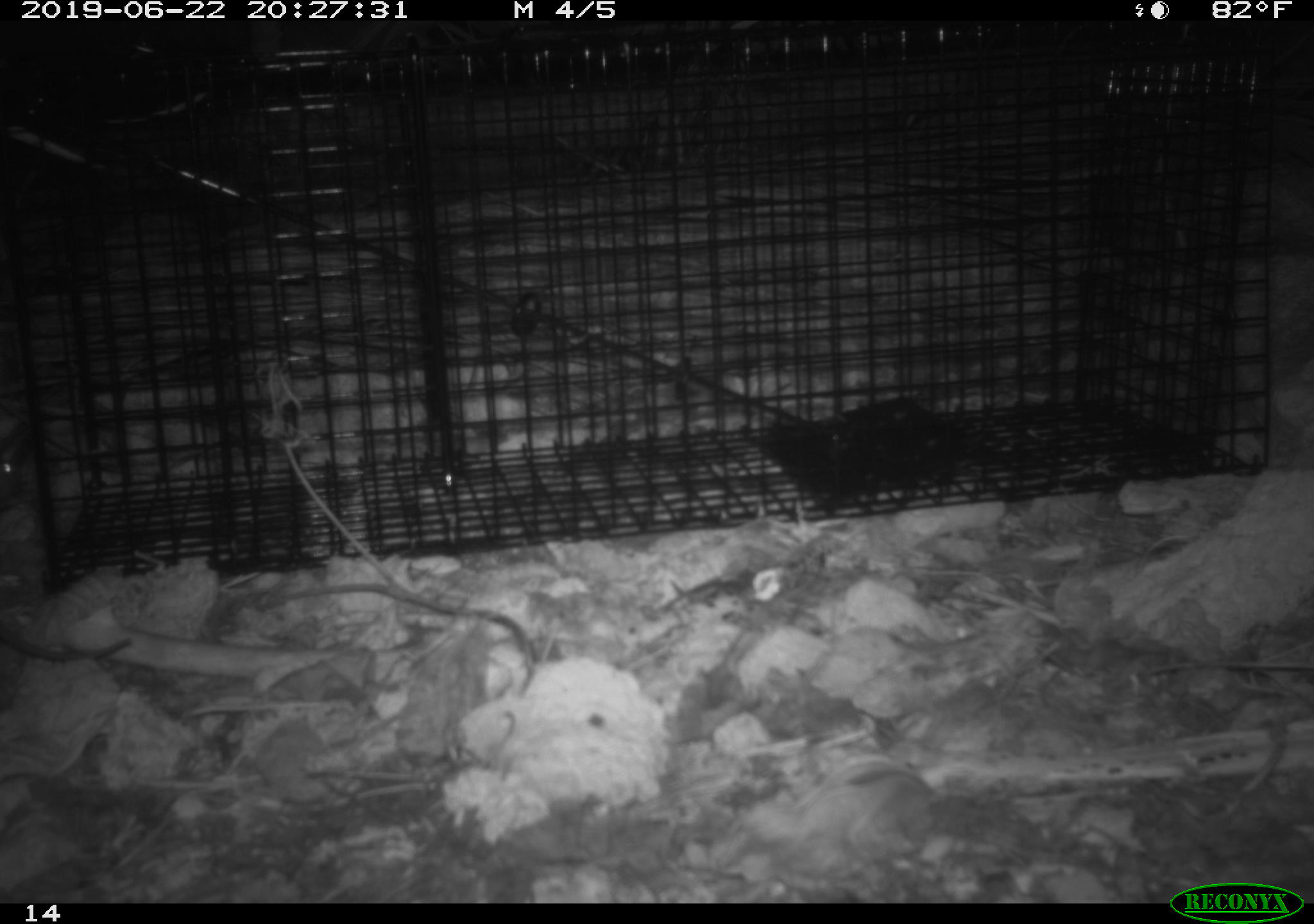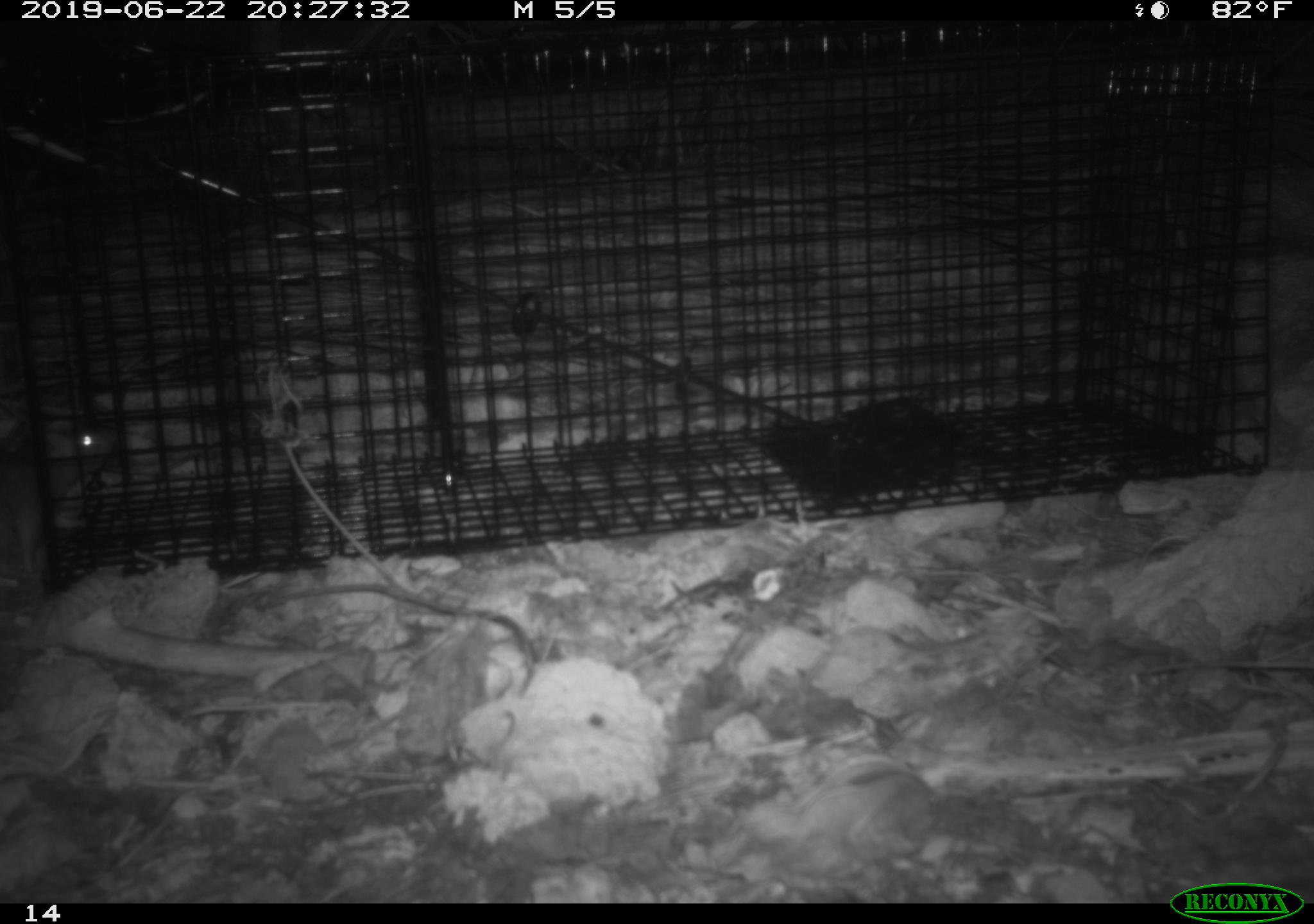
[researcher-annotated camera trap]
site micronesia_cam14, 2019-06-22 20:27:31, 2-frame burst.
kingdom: Animalia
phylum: Chordata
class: Mammalia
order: Rodentia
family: Muridae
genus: Rattus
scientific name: Rattus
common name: rat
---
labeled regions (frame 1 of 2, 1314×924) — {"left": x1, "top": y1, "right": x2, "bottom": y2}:
rat: {"left": 0, "top": 445, "right": 131, "bottom": 679}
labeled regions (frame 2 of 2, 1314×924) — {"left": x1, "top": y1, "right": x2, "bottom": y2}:
rat: {"left": 0, "top": 406, "right": 129, "bottom": 635}